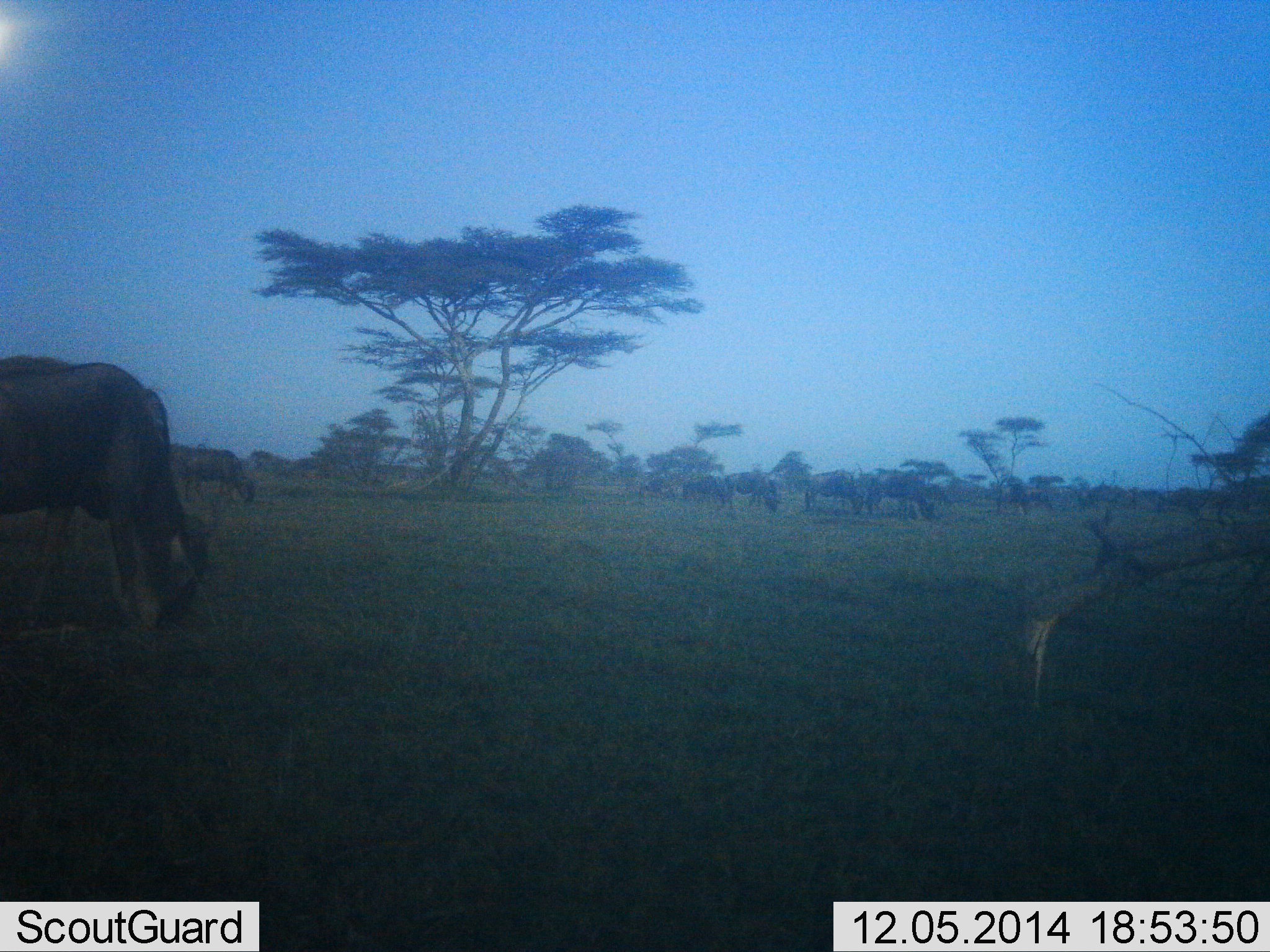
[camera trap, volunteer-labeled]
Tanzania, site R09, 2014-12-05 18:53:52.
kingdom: Animalia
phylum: Chordata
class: Mammalia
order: Artiodactyla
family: Bovidae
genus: Connochaetes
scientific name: Connochaetes taurinus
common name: blue wildebeest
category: wildebeest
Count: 11-50.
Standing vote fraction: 20%.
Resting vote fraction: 0%.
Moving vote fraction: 0%.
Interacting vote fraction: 0%.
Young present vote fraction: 0%.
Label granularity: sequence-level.